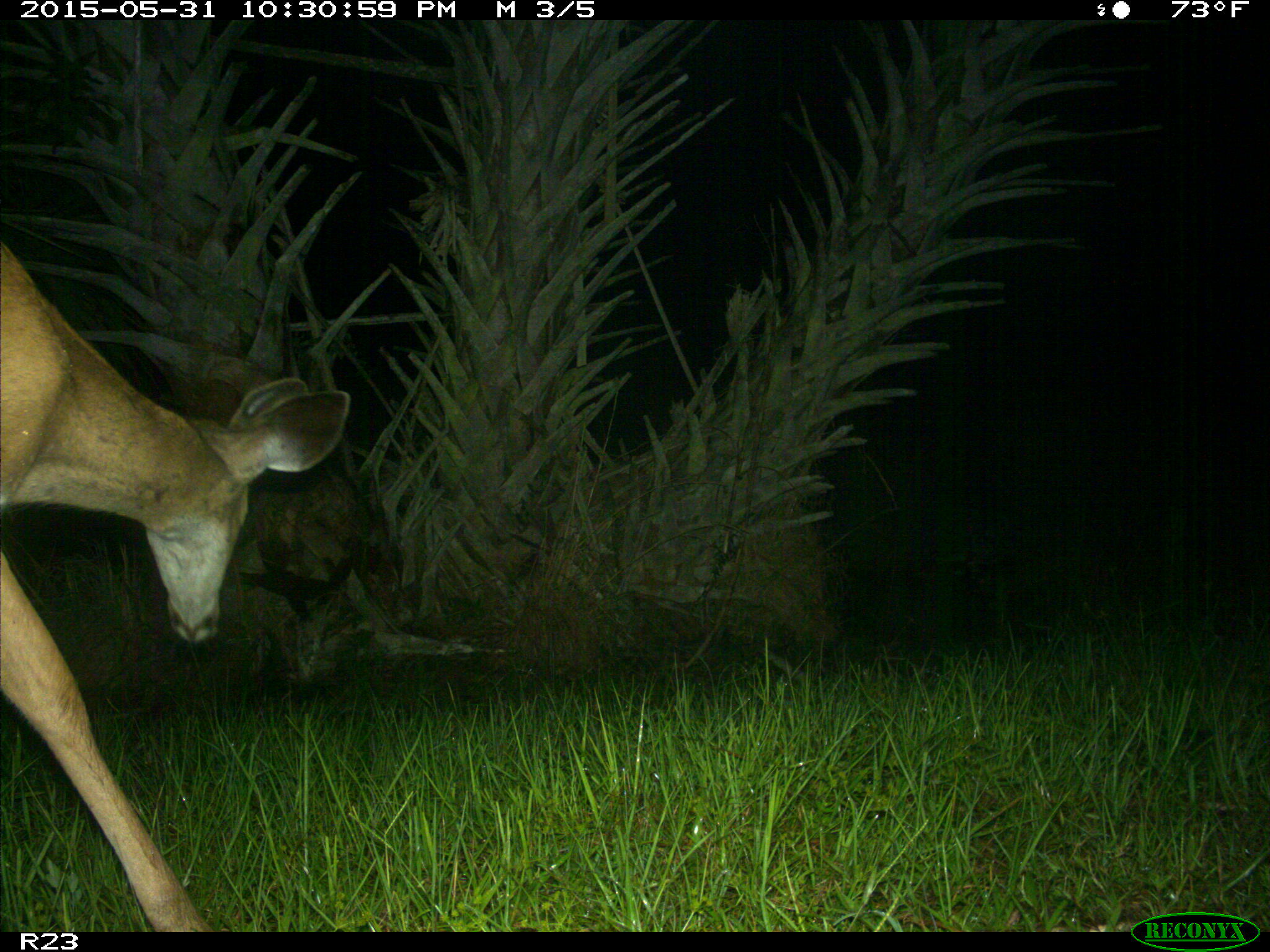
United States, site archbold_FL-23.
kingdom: Animalia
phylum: Chordata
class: Mammalia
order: Artiodactyla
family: Suidae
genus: Sus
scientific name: Sus scrofa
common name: wild boar